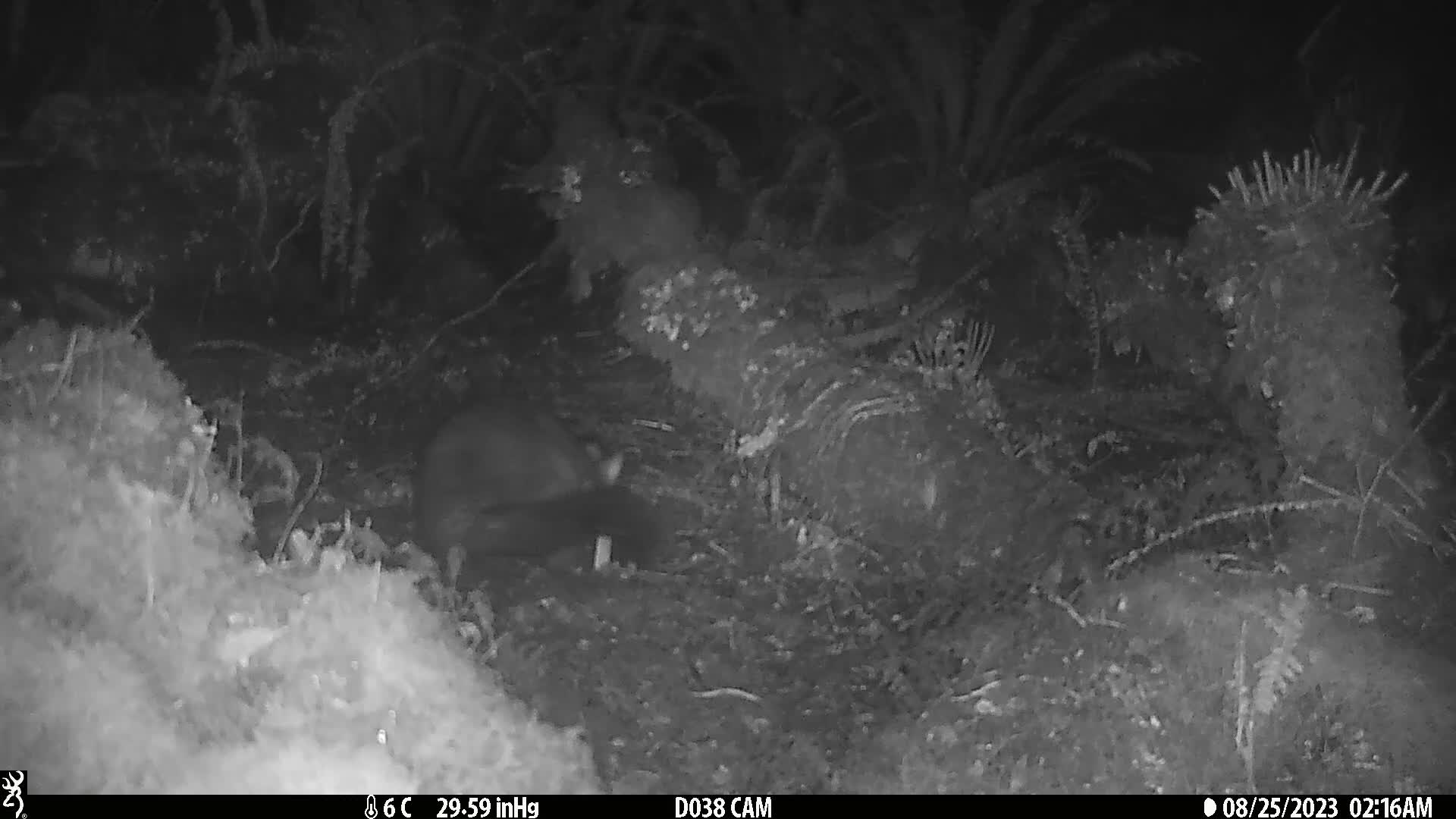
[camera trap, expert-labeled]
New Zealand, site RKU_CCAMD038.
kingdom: Animalia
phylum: Chordata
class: Mammalia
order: Diprotodontia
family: Phalangeridae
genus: Trichosurus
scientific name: Trichosurus vulpecula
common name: common brushtail possum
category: possum